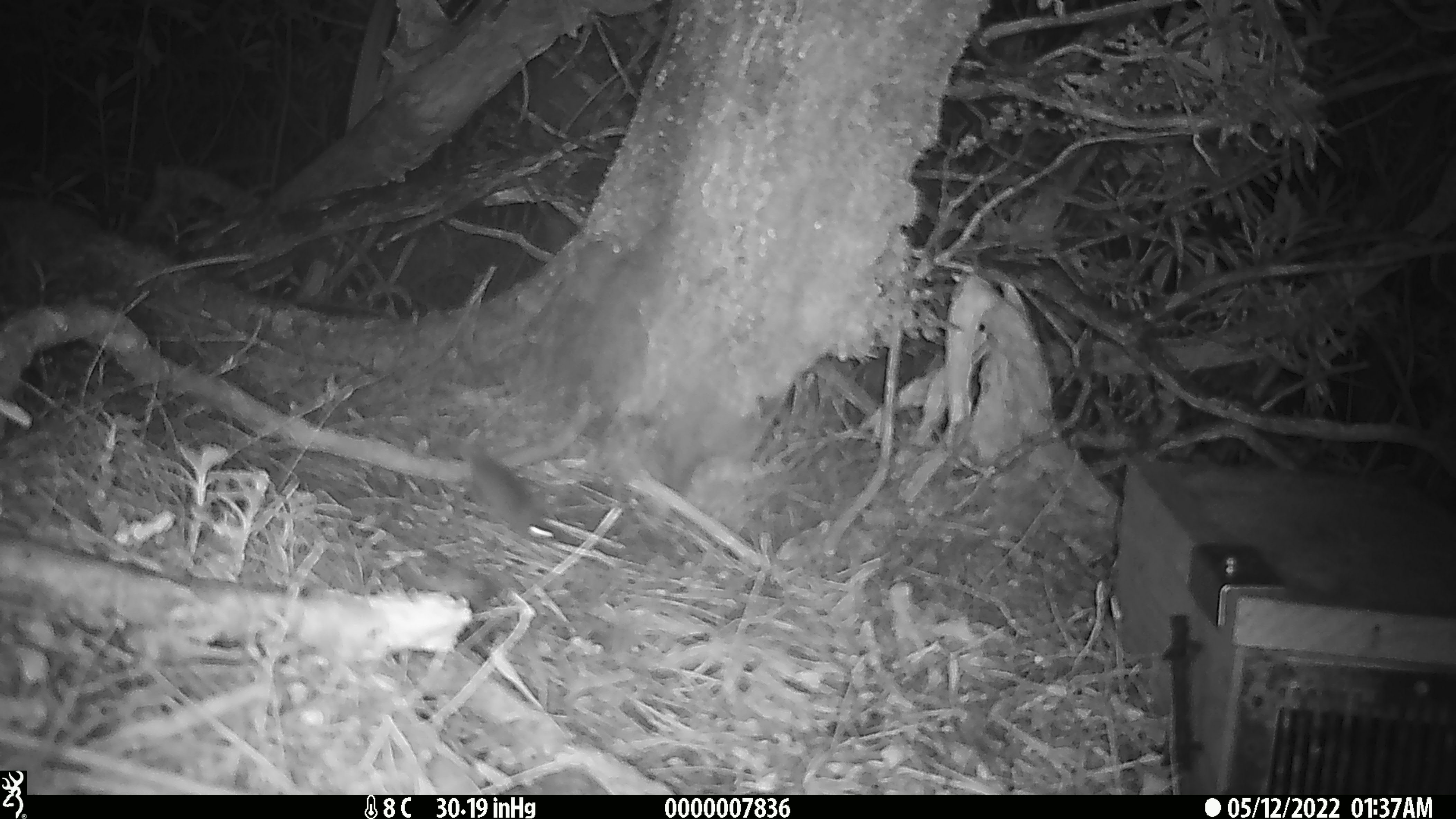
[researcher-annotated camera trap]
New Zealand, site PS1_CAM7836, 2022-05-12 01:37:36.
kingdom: Animalia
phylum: Chordata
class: Mammalia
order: Rodentia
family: Muridae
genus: Mus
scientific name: Mus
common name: mouse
Mouse (Mus).